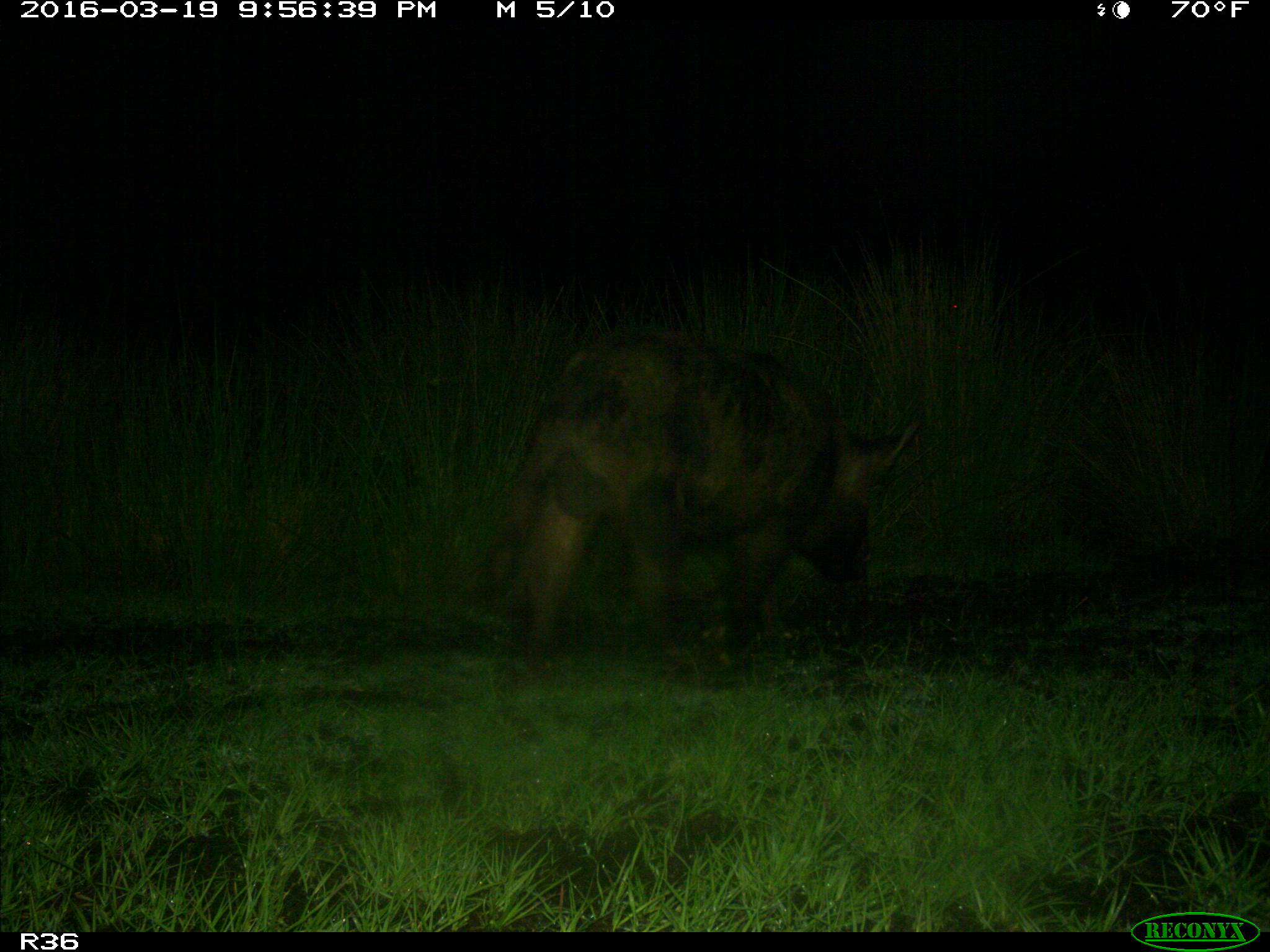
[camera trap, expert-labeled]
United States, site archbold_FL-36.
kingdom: Animalia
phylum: Chordata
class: Mammalia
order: Artiodactyla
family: Suidae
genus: Sus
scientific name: Sus scrofa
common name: wild boar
Sus scrofa (wild boar).